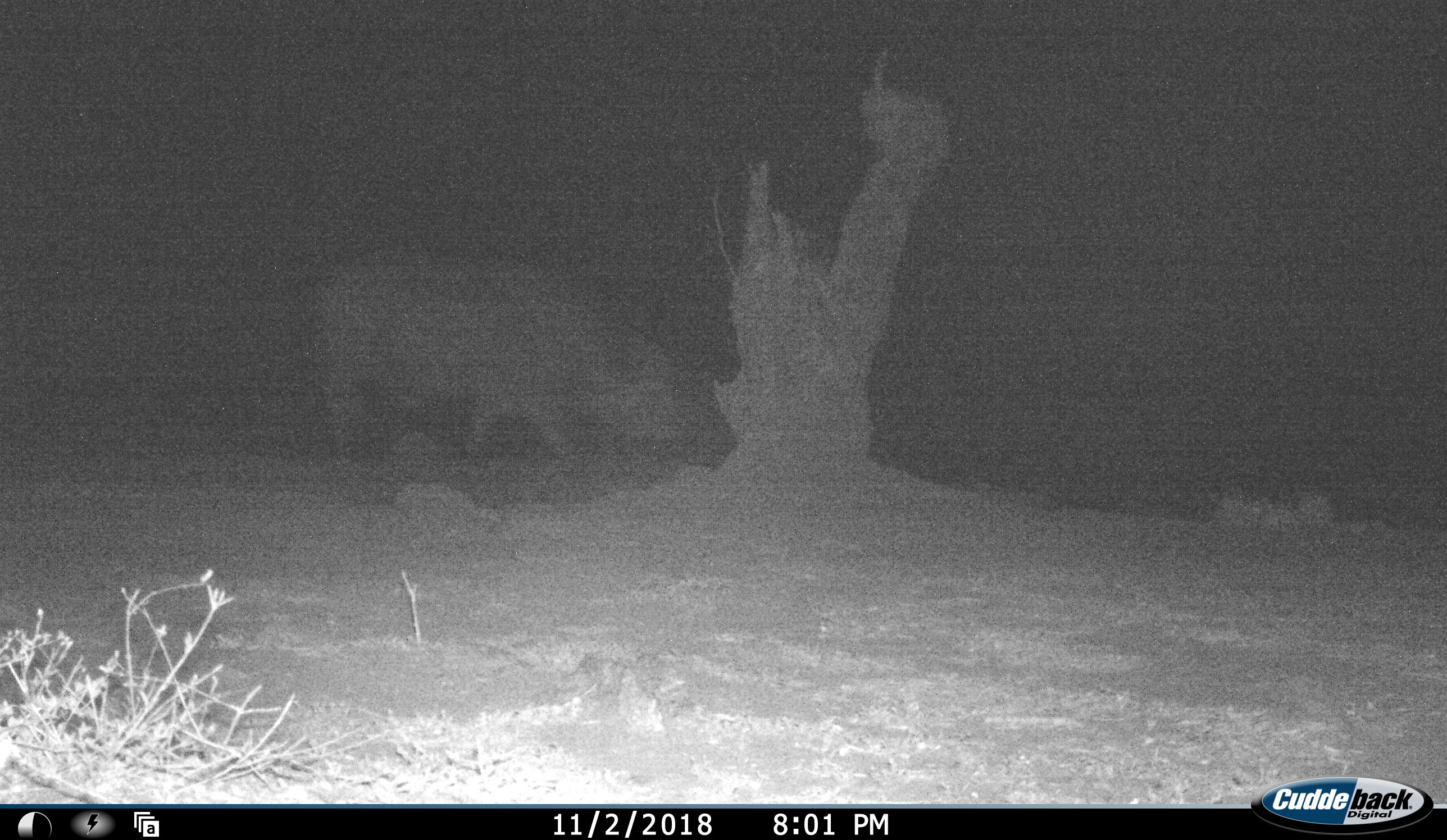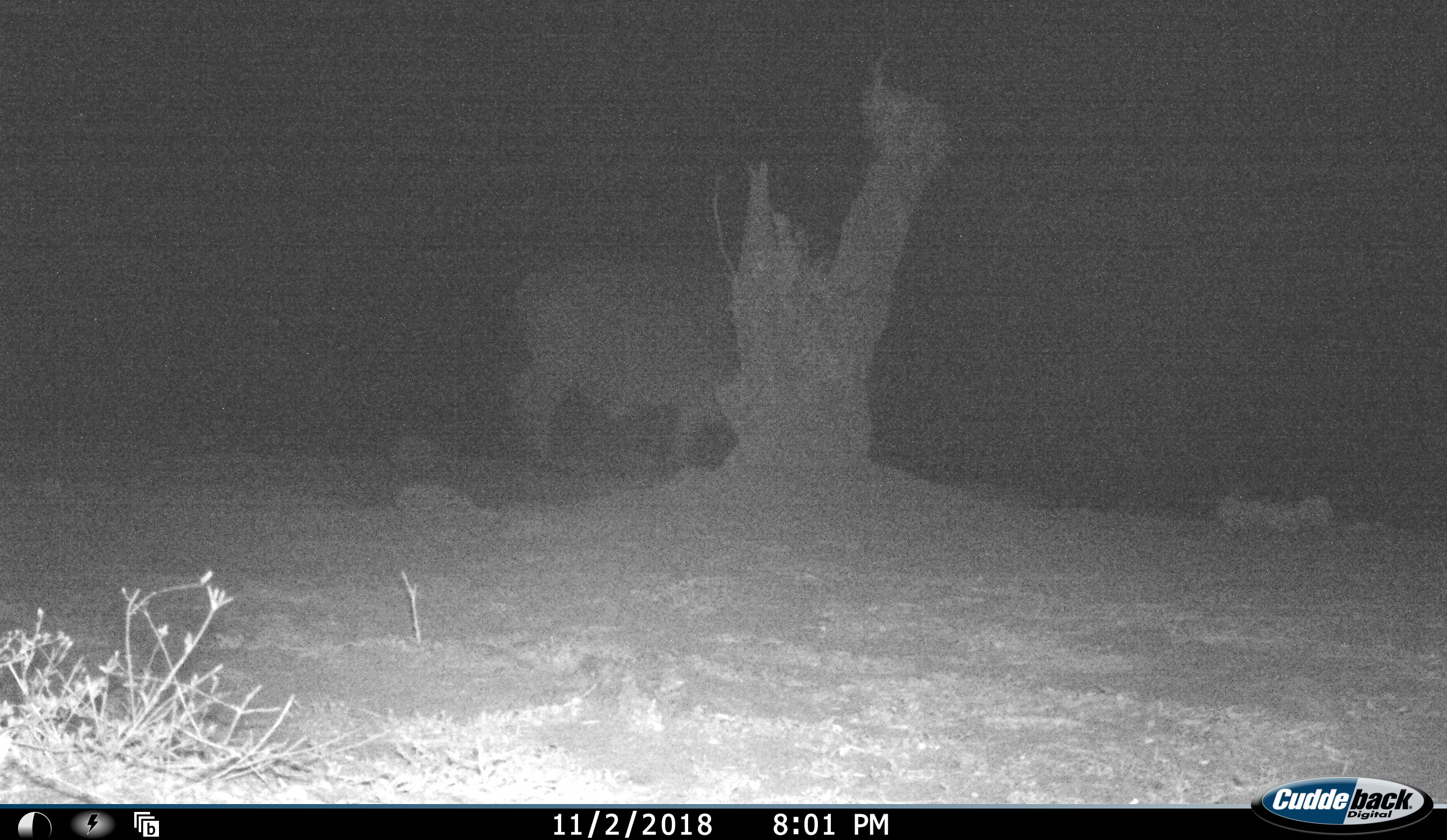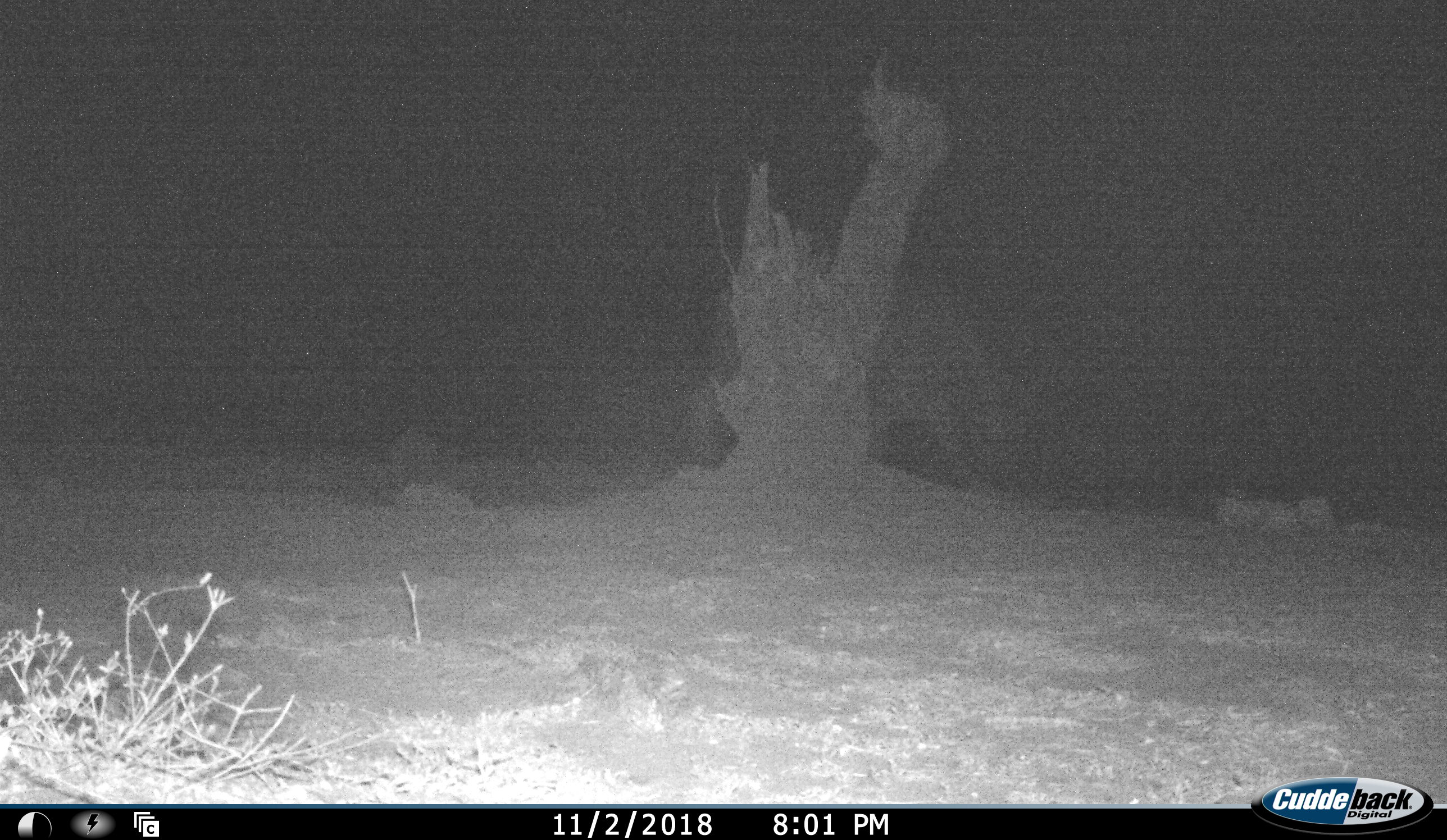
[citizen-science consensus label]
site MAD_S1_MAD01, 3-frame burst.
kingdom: Animalia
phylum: Chordata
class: Mammalia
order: Artiodactyla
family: Bovidae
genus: Syncerus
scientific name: Syncerus caffer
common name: african buffalo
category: buffalo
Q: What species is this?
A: Buffalo (african buffalo) (Syncerus caffer).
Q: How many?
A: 1.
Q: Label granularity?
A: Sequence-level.